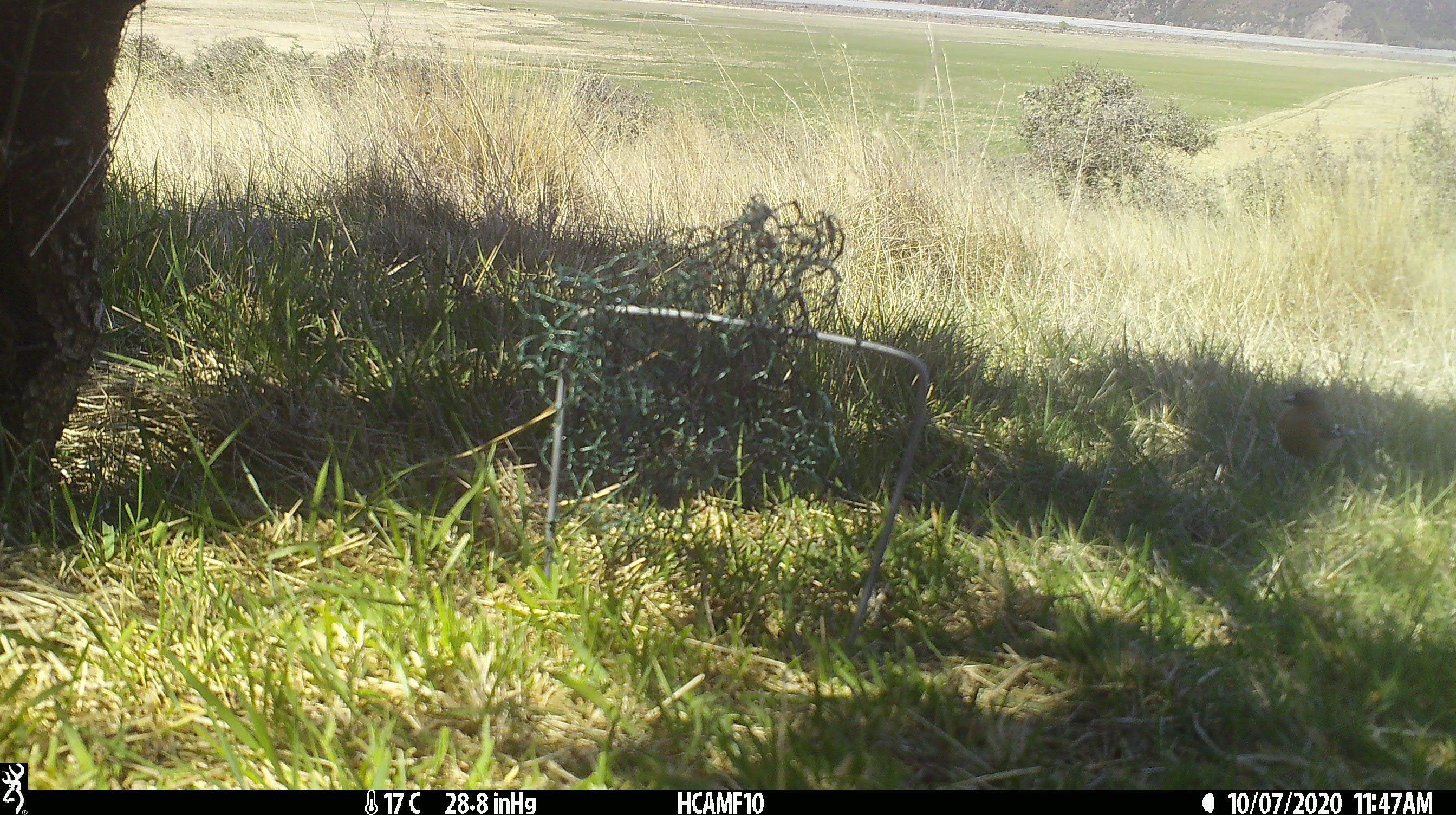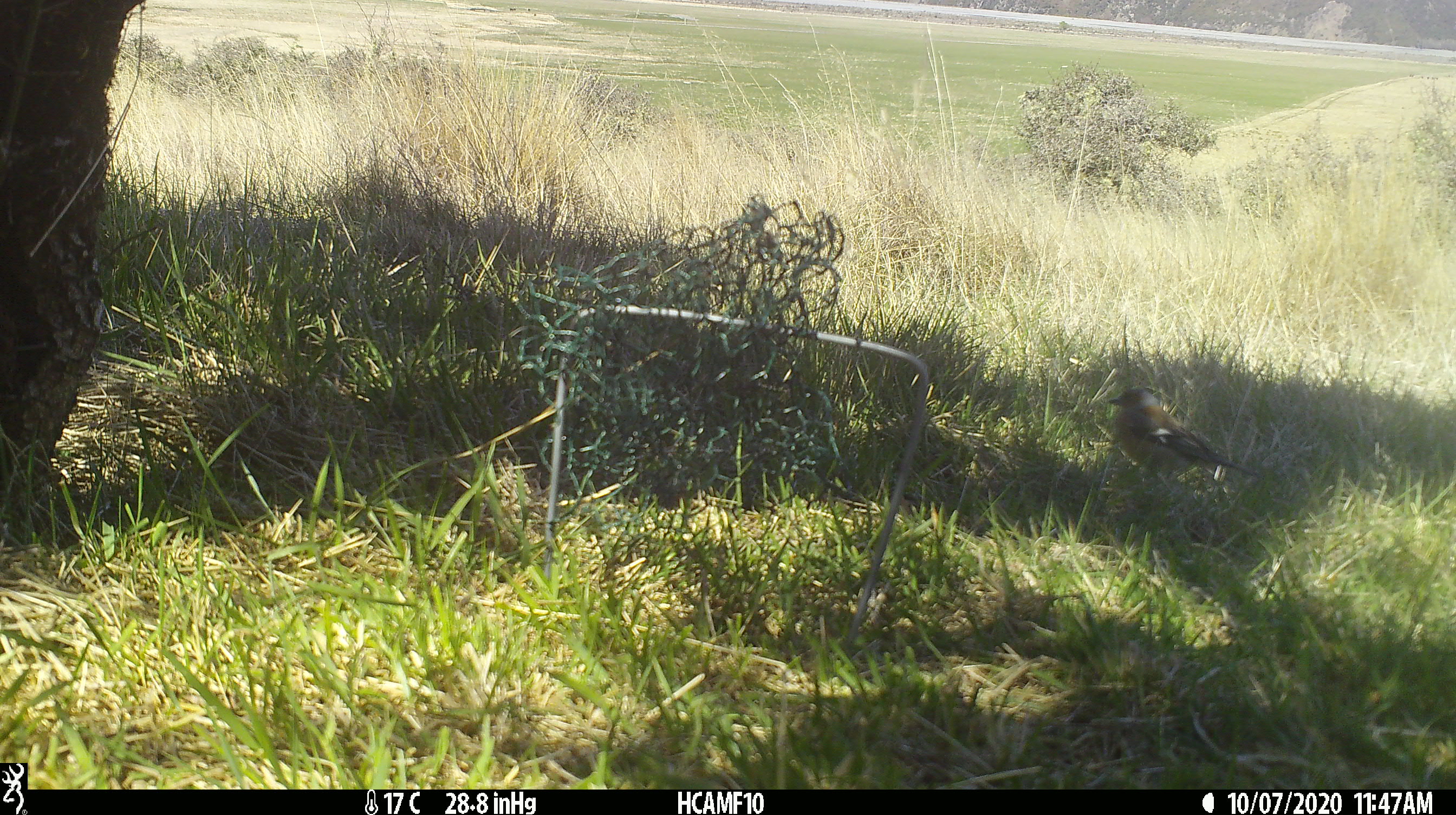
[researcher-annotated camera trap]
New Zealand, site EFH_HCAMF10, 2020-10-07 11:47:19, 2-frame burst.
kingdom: Animalia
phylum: Chordata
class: Aves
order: Passeriformes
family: Fringillidae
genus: Fringilla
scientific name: Fringilla coelebs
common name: common chaffinch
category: chaffinch